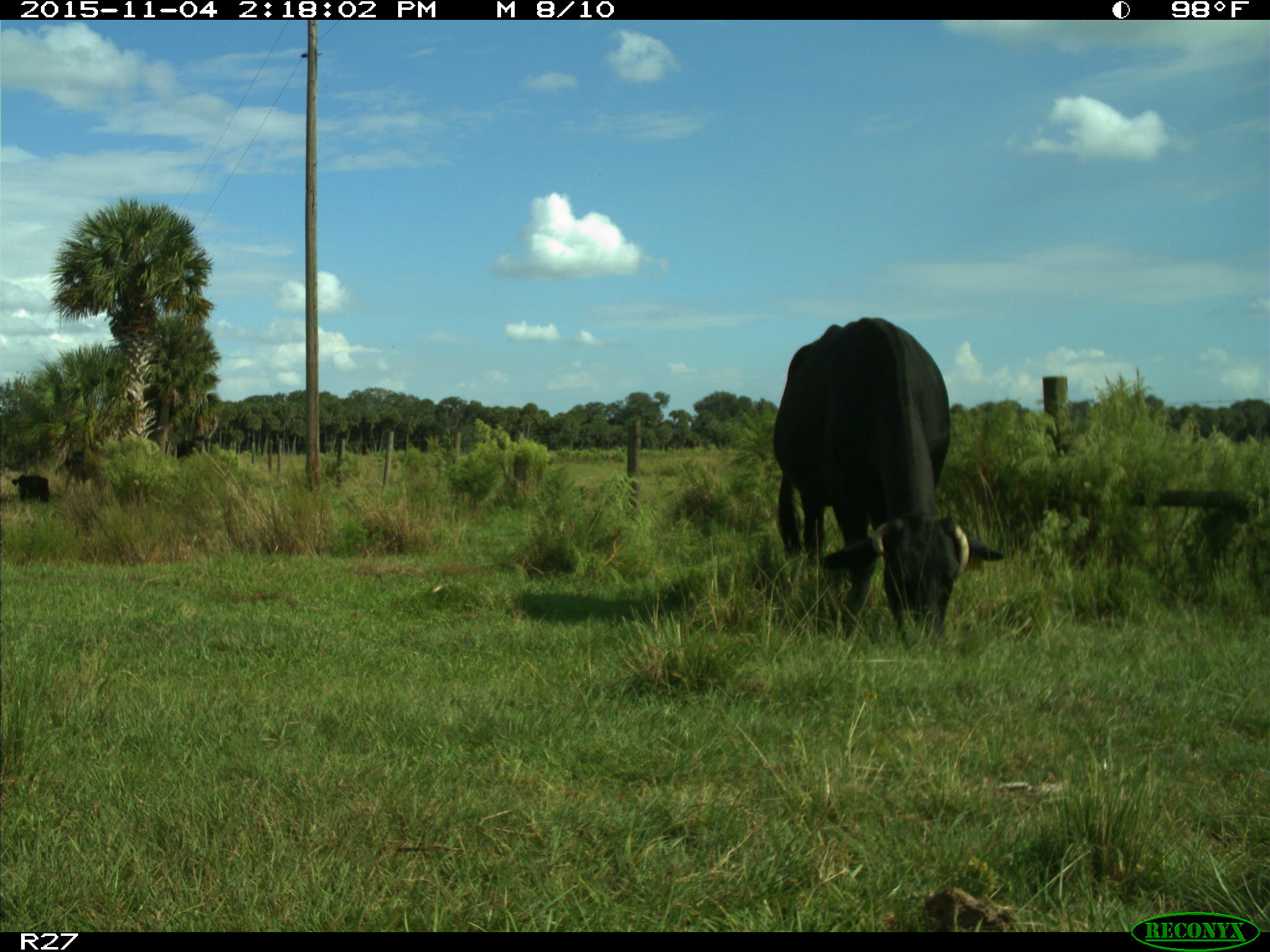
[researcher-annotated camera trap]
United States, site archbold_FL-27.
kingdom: Animalia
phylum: Chordata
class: Mammalia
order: Artiodactyla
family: Bovidae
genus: Bos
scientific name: Bos taurus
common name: domestic cow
Bos taurus (domestic cow).